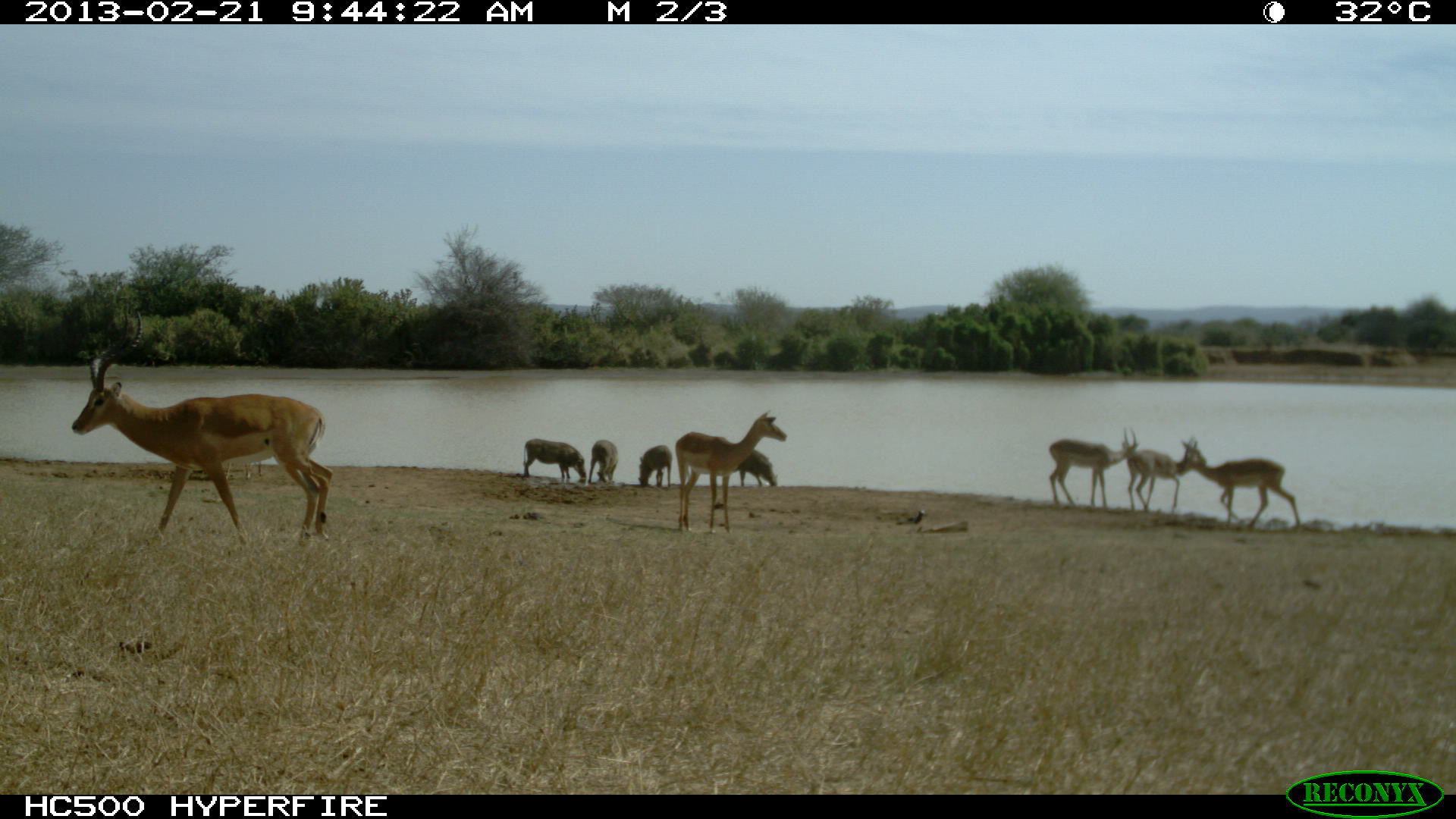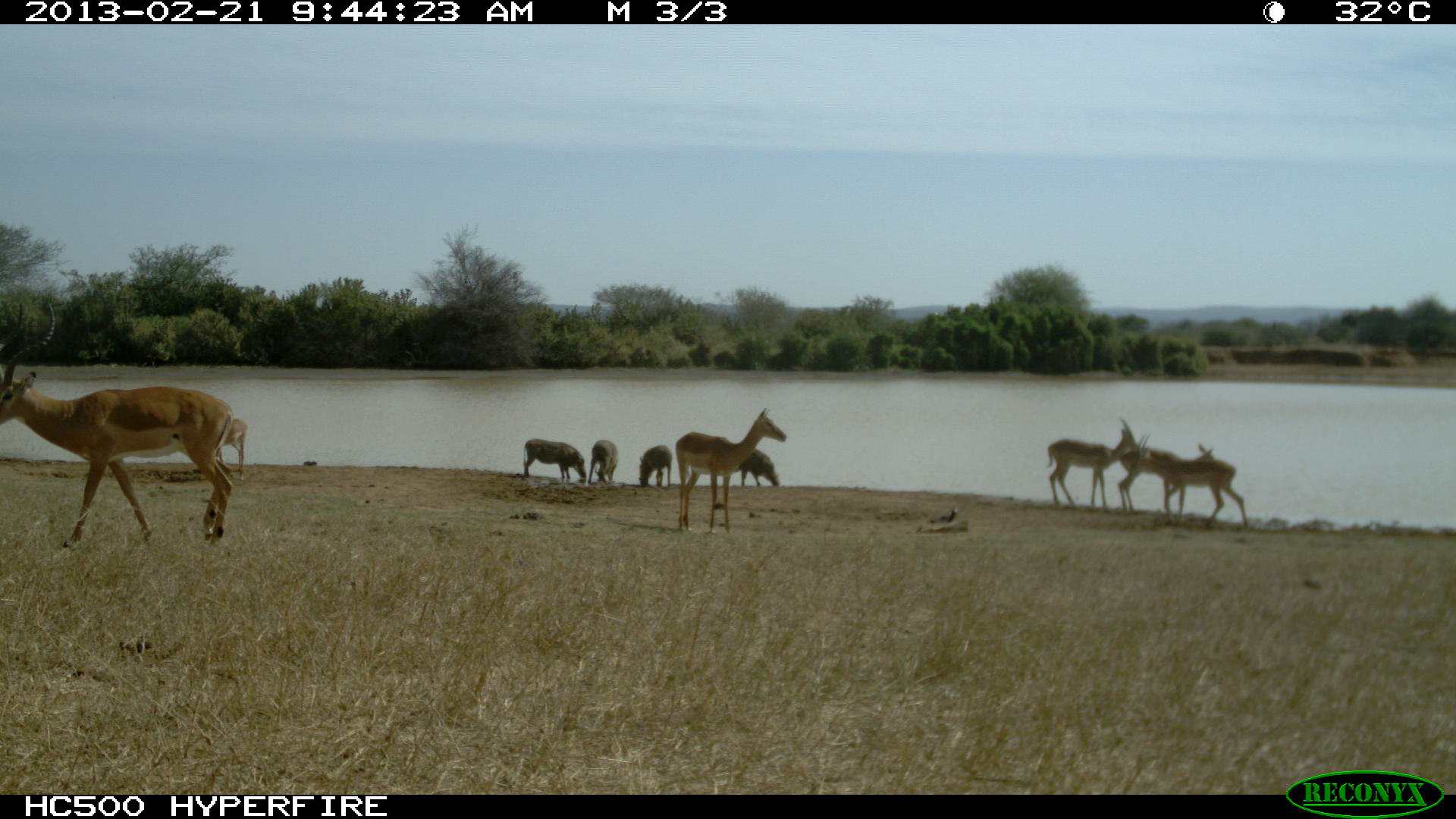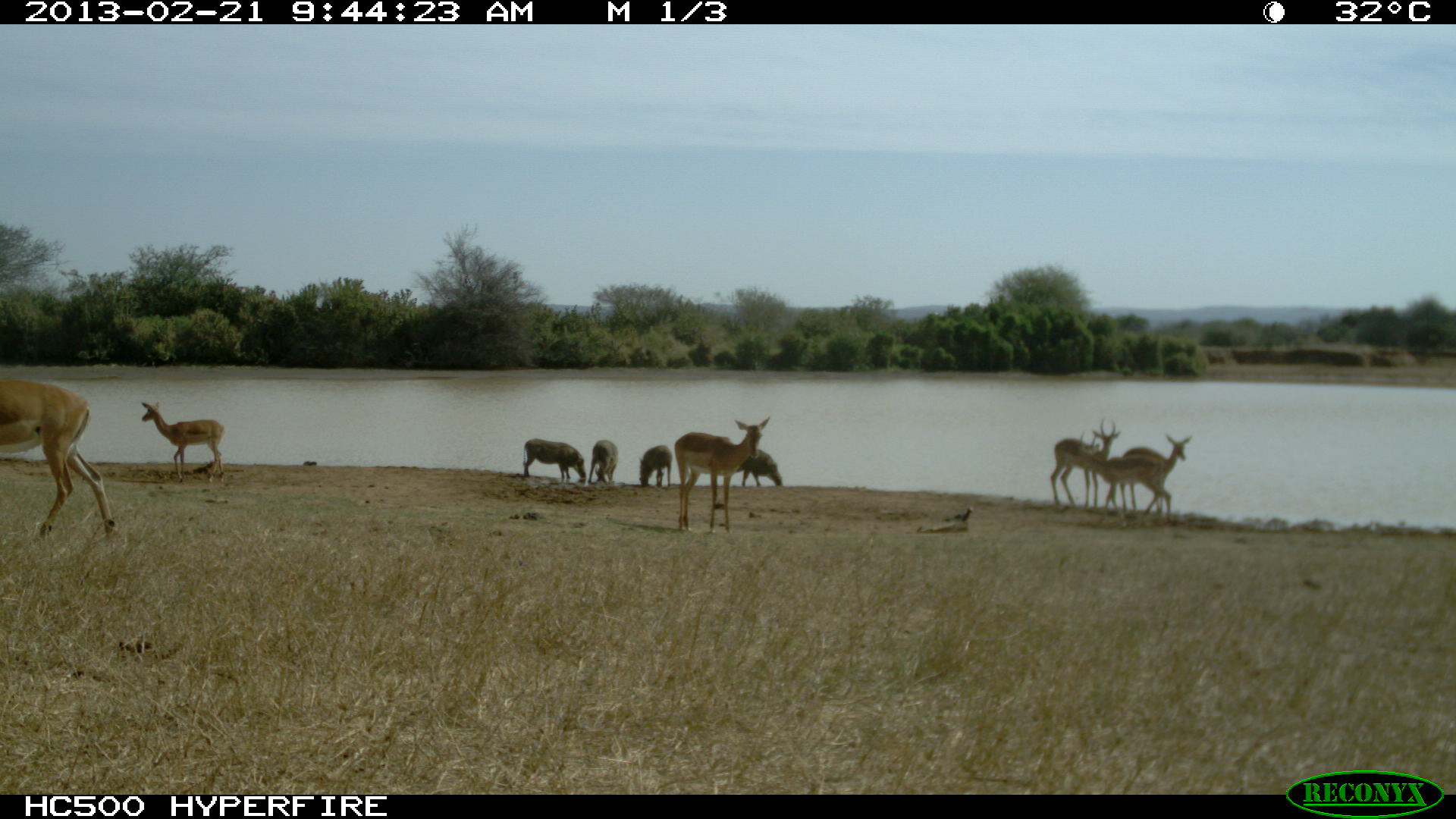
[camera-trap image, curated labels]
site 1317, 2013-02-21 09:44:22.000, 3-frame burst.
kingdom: Animalia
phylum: Chordata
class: Mammalia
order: Artiodactyla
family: Suidae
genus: Phacochoerus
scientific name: Phacochoerus africanus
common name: common warthog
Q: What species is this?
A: Phacochoerus africanus (common warthog).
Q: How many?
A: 4.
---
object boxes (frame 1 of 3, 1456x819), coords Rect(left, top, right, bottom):
phacochoerus africanus: Rect(67, 304, 338, 552); Rect(674, 407, 788, 537); Rect(1179, 437, 1305, 532); Rect(1046, 414, 1137, 515); Rect(1122, 426, 1207, 521); Rect(521, 438, 586, 485); Rect(732, 448, 776, 488); Rect(636, 443, 674, 488); Rect(588, 437, 617, 483); Rect(224, 453, 261, 484)